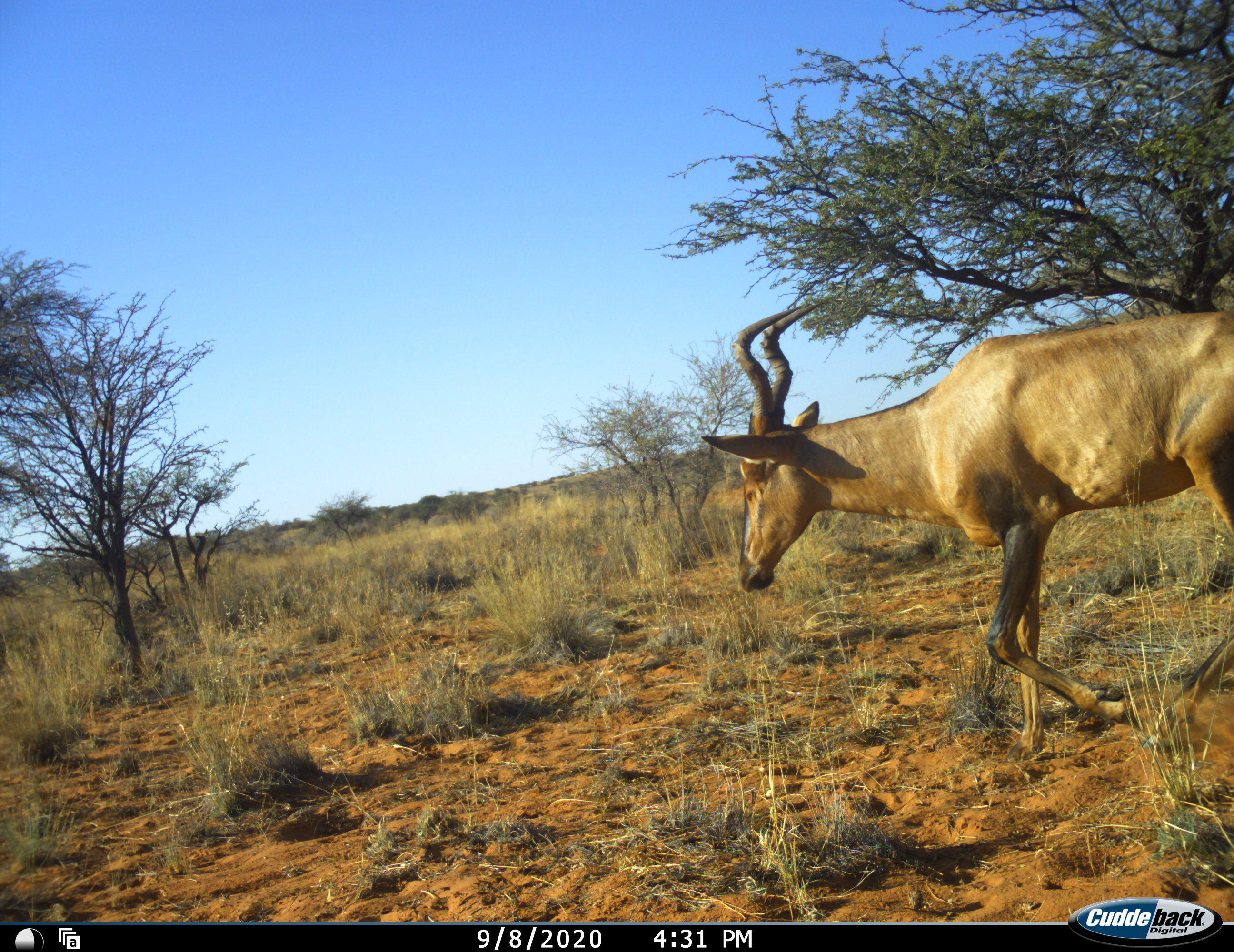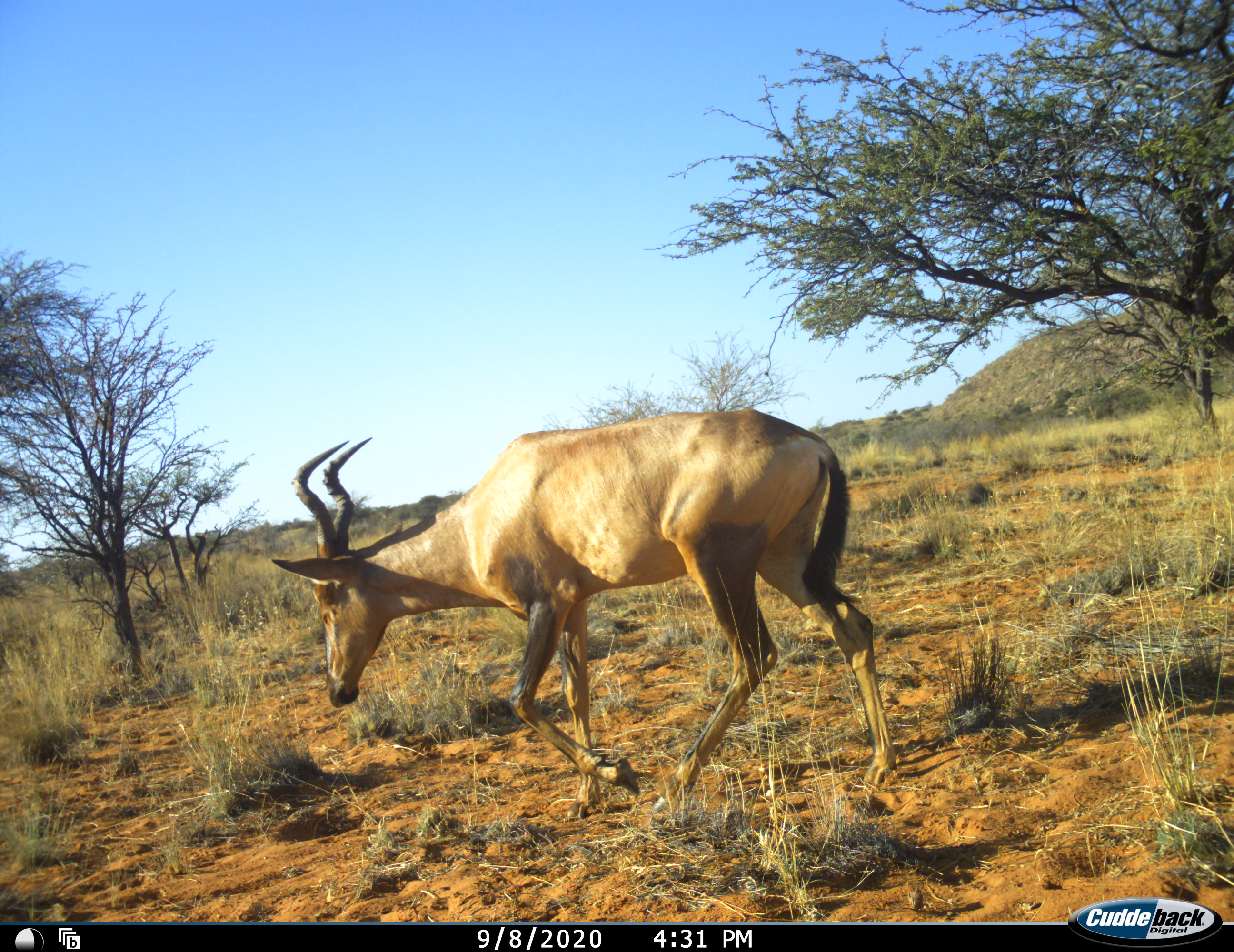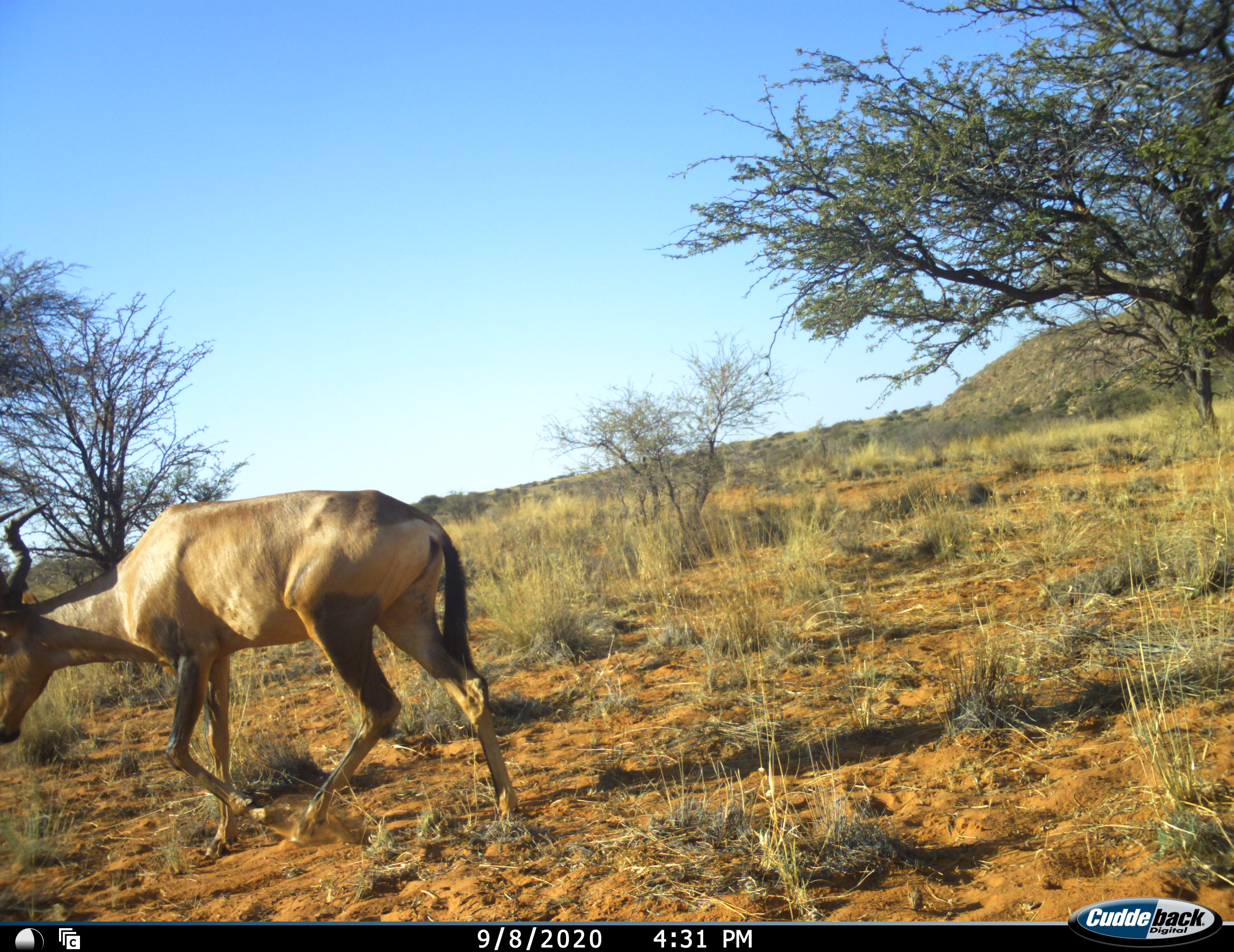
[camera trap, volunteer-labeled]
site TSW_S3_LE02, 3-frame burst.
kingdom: Animalia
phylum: Chordata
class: Mammalia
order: Artiodactyla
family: Bovidae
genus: Alcelaphus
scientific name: Alcelaphus buselaphus caama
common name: red hartebeest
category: hartebeestred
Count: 1.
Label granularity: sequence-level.